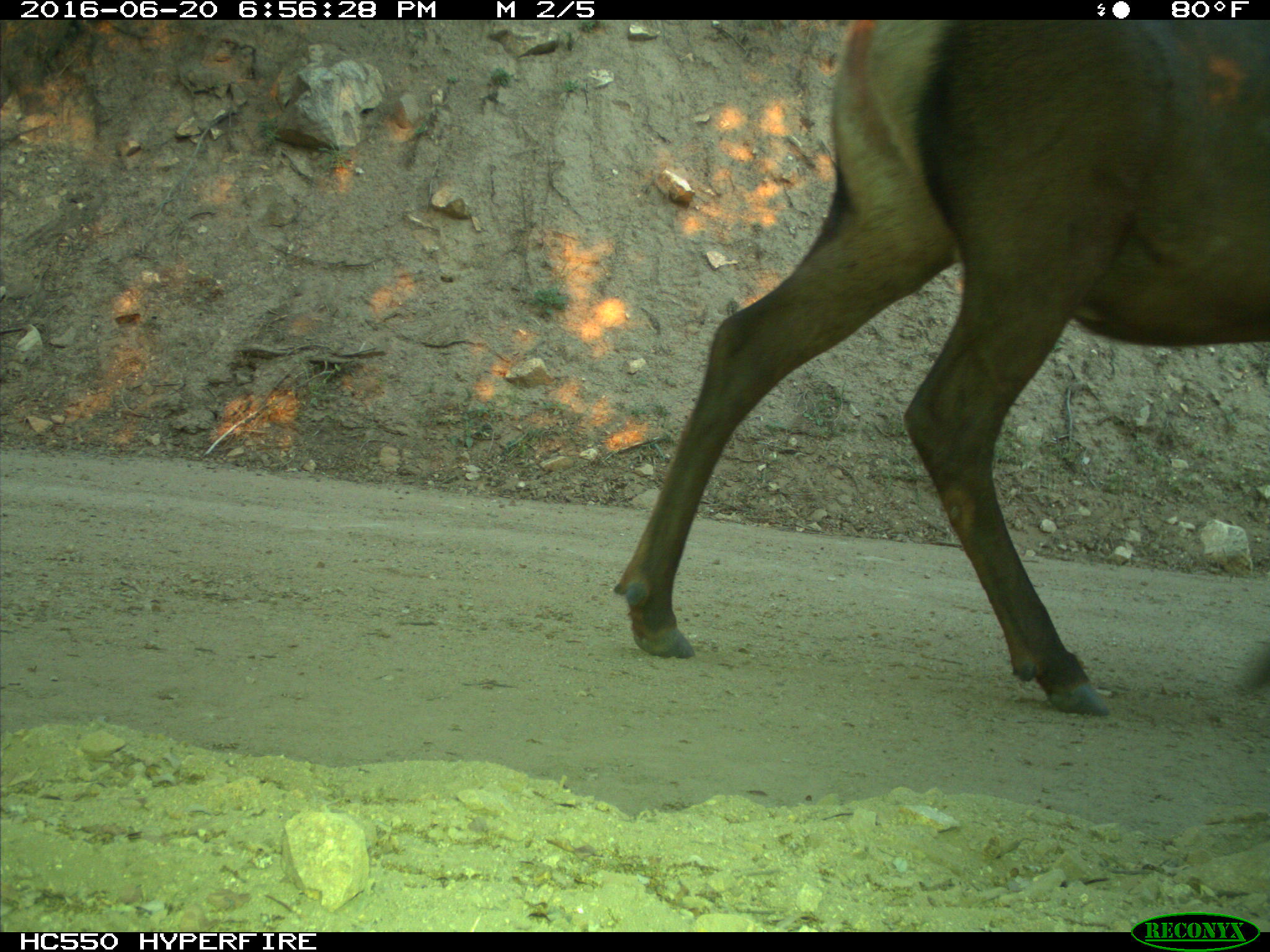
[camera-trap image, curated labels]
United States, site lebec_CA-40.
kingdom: Animalia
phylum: Chordata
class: Mammalia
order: Artiodactyla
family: Cervidae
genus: Cervus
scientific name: Cervus canadensis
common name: elk